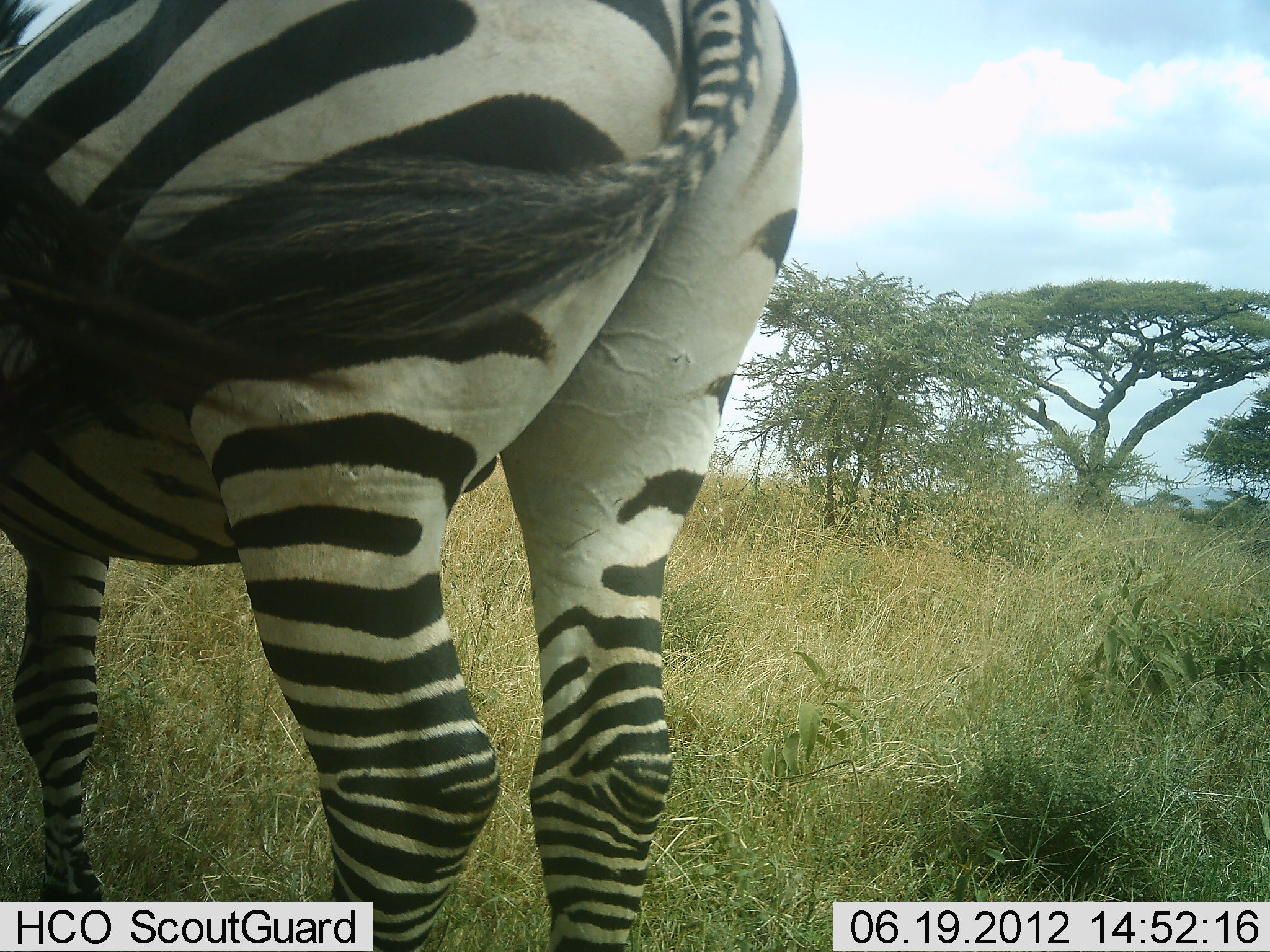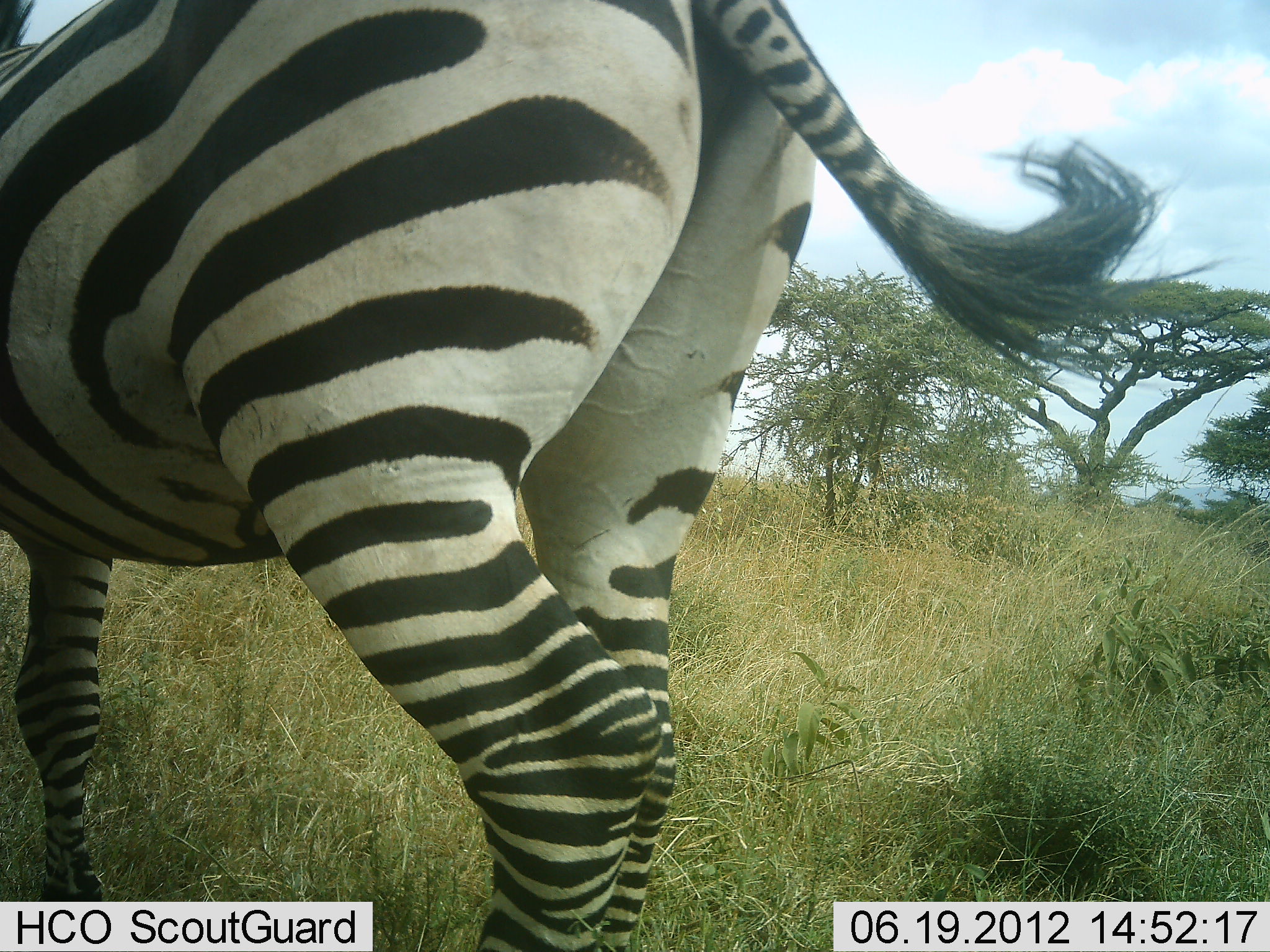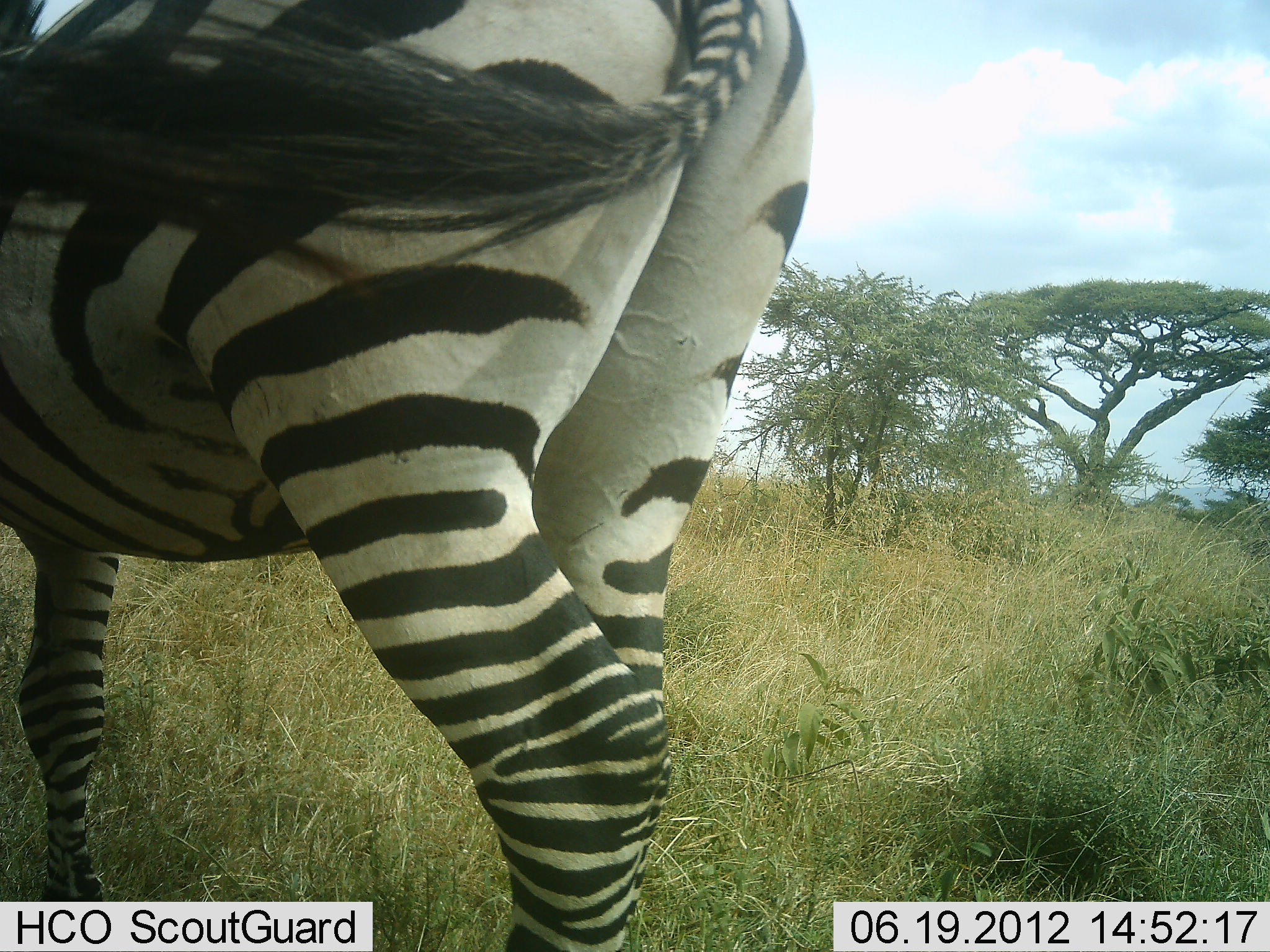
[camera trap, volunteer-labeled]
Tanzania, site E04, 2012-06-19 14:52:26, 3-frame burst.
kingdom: Animalia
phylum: Chordata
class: Mammalia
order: Perissodactyla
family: Equidae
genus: Equus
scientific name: Equus quagga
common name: plains zebra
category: zebra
Zebra (plains zebra) (Equus quagga), count 1. Behavior (volunteer vote fractions): standing 100%, resting 0%, moving 0%, interacting 0%. Young present (vote fraction): 0%. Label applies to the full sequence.